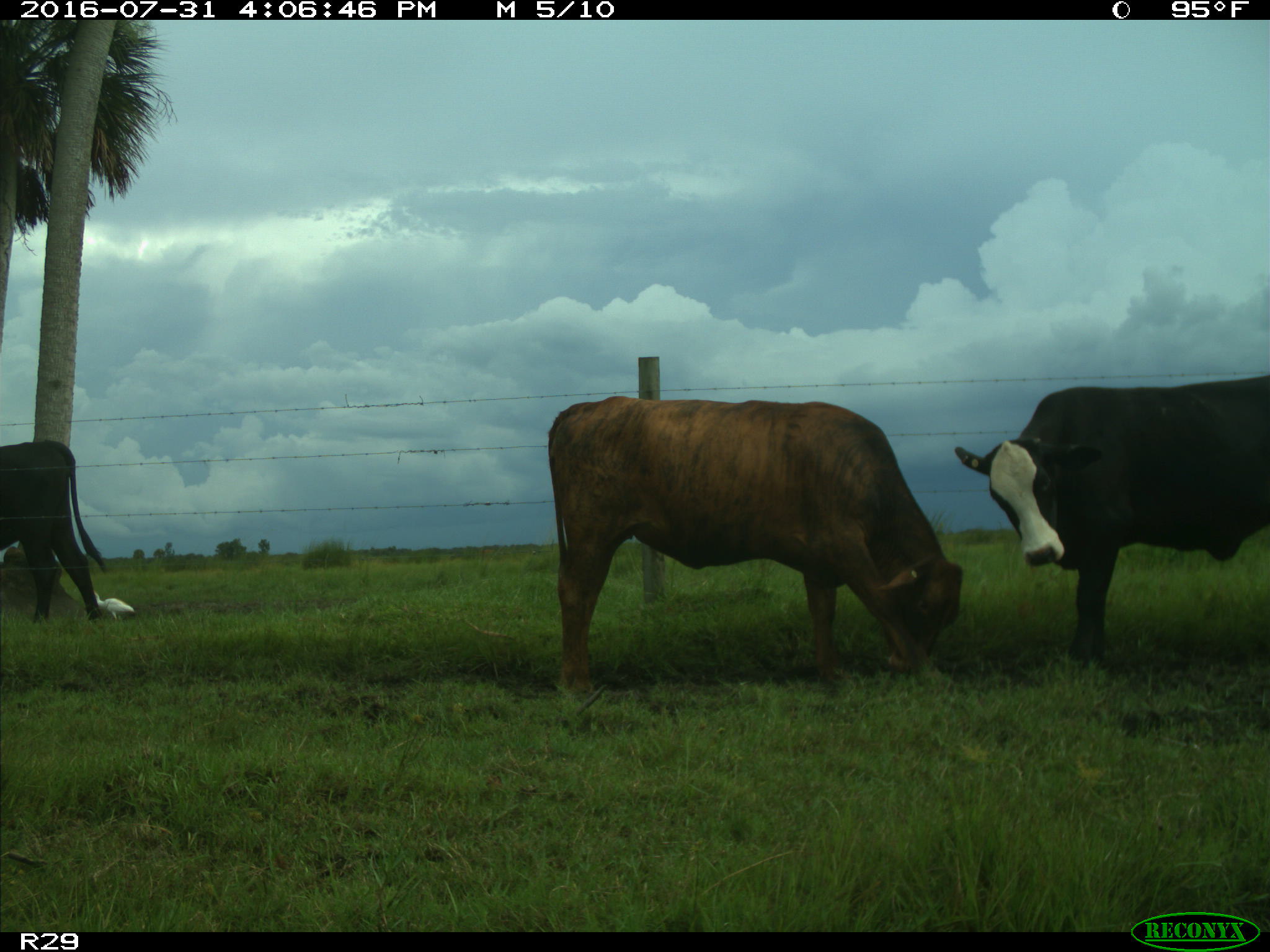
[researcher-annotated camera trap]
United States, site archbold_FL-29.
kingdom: Animalia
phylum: Chordata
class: Mammalia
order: Artiodactyla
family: Bovidae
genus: Bos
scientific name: Bos taurus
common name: domestic cow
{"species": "Bos taurus (domestic cow)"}